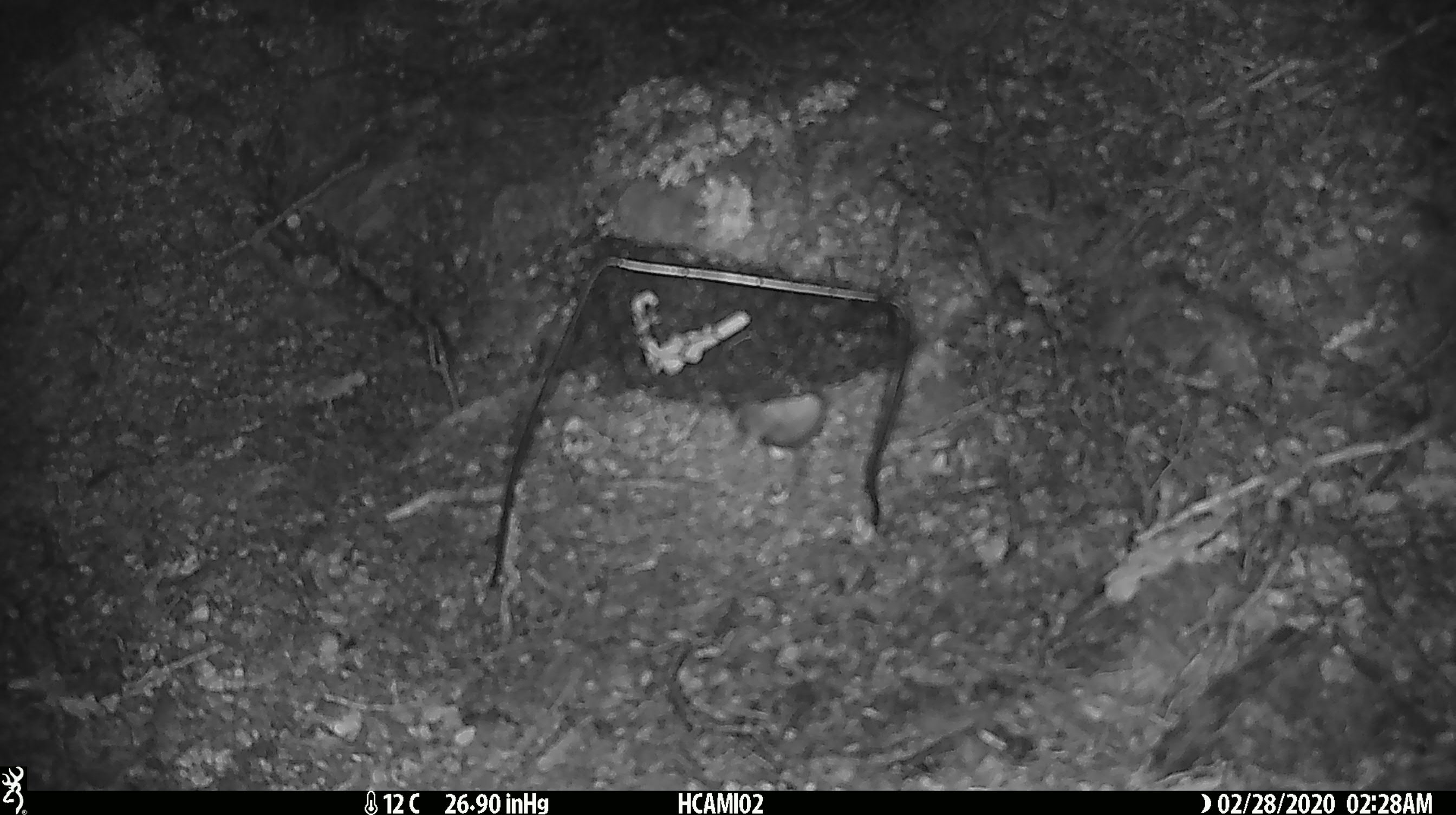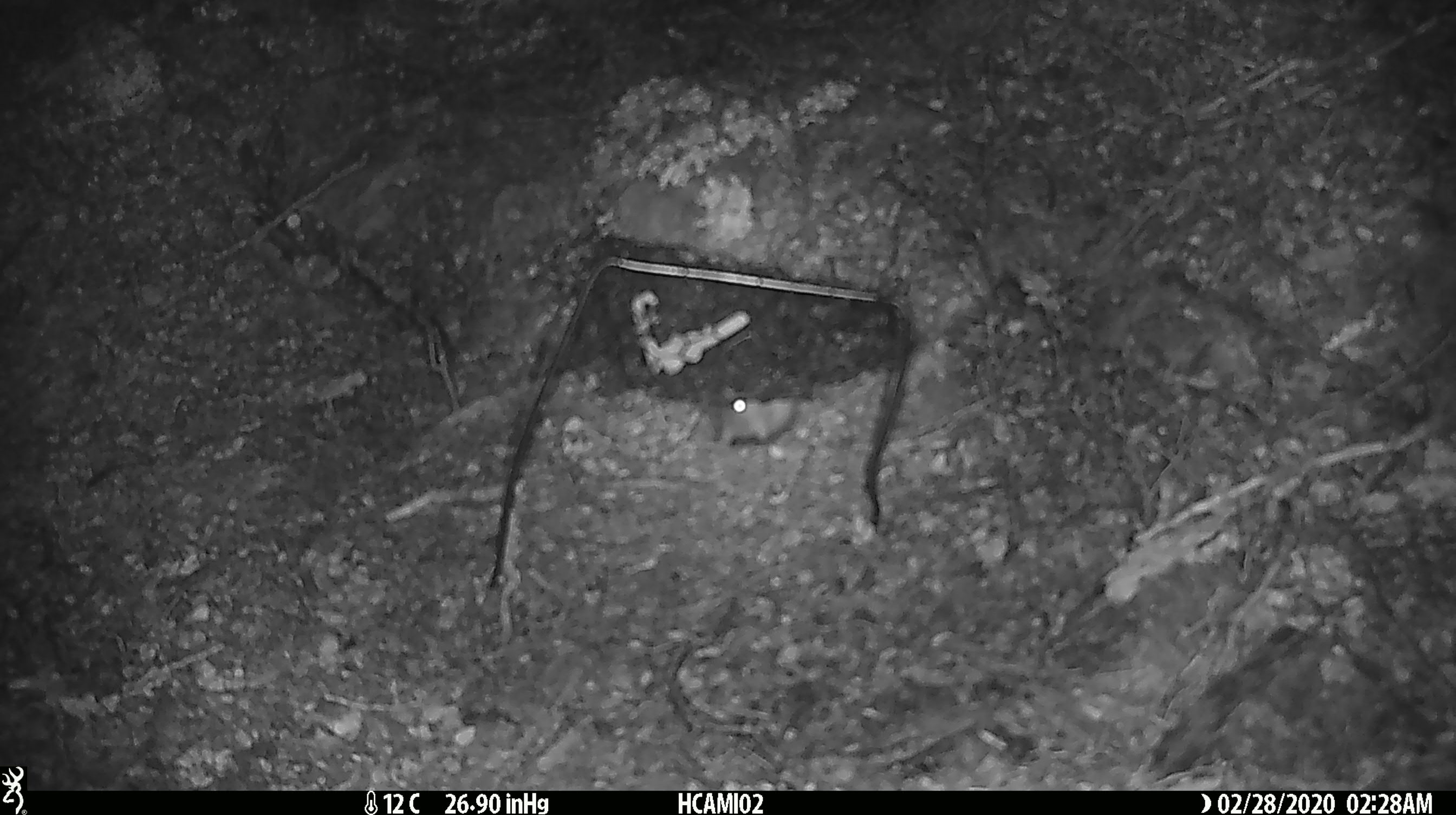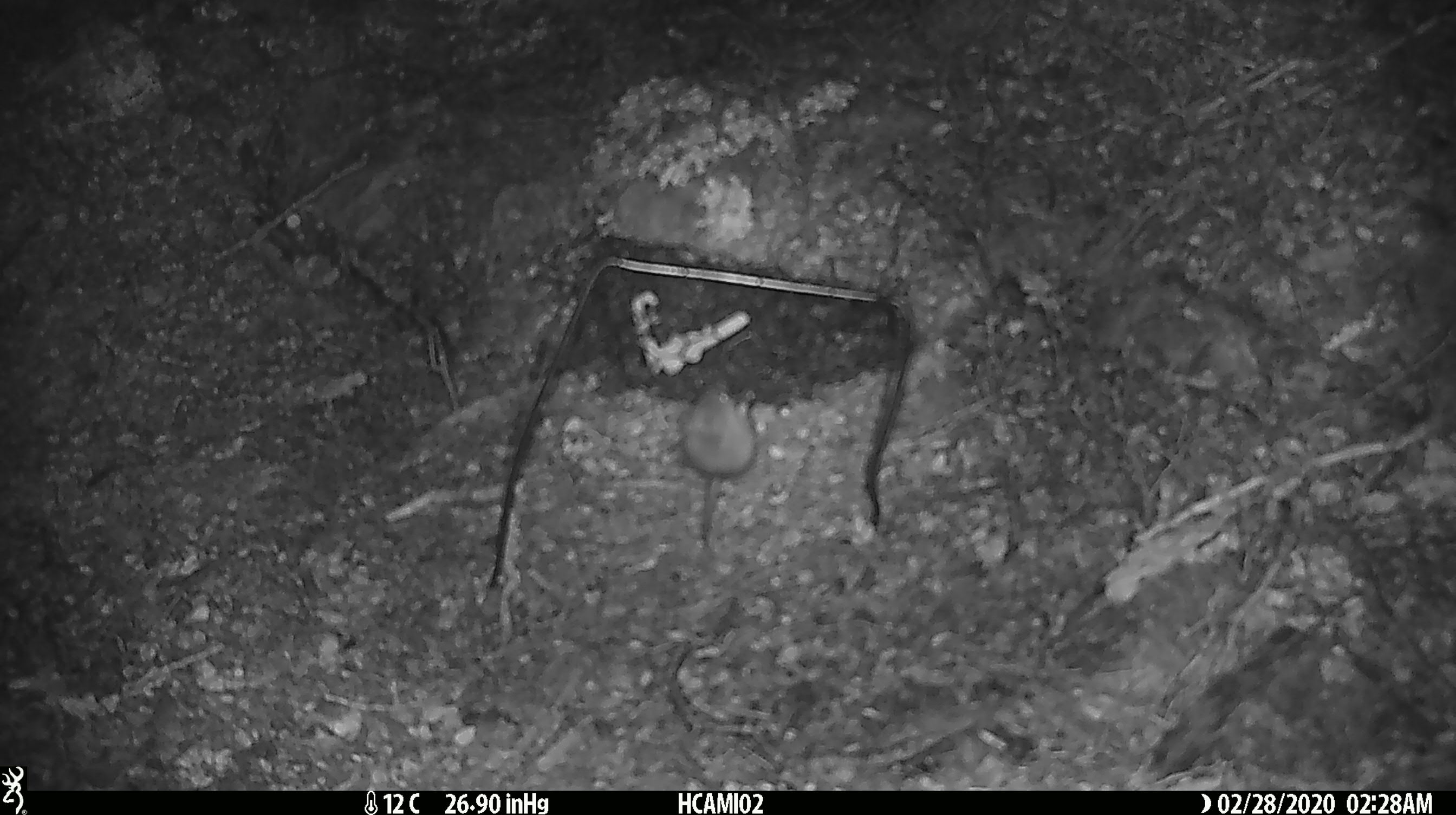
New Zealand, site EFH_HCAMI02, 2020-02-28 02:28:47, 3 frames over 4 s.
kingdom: Animalia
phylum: Chordata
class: Mammalia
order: Rodentia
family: Muridae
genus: Mus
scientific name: Mus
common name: mouse